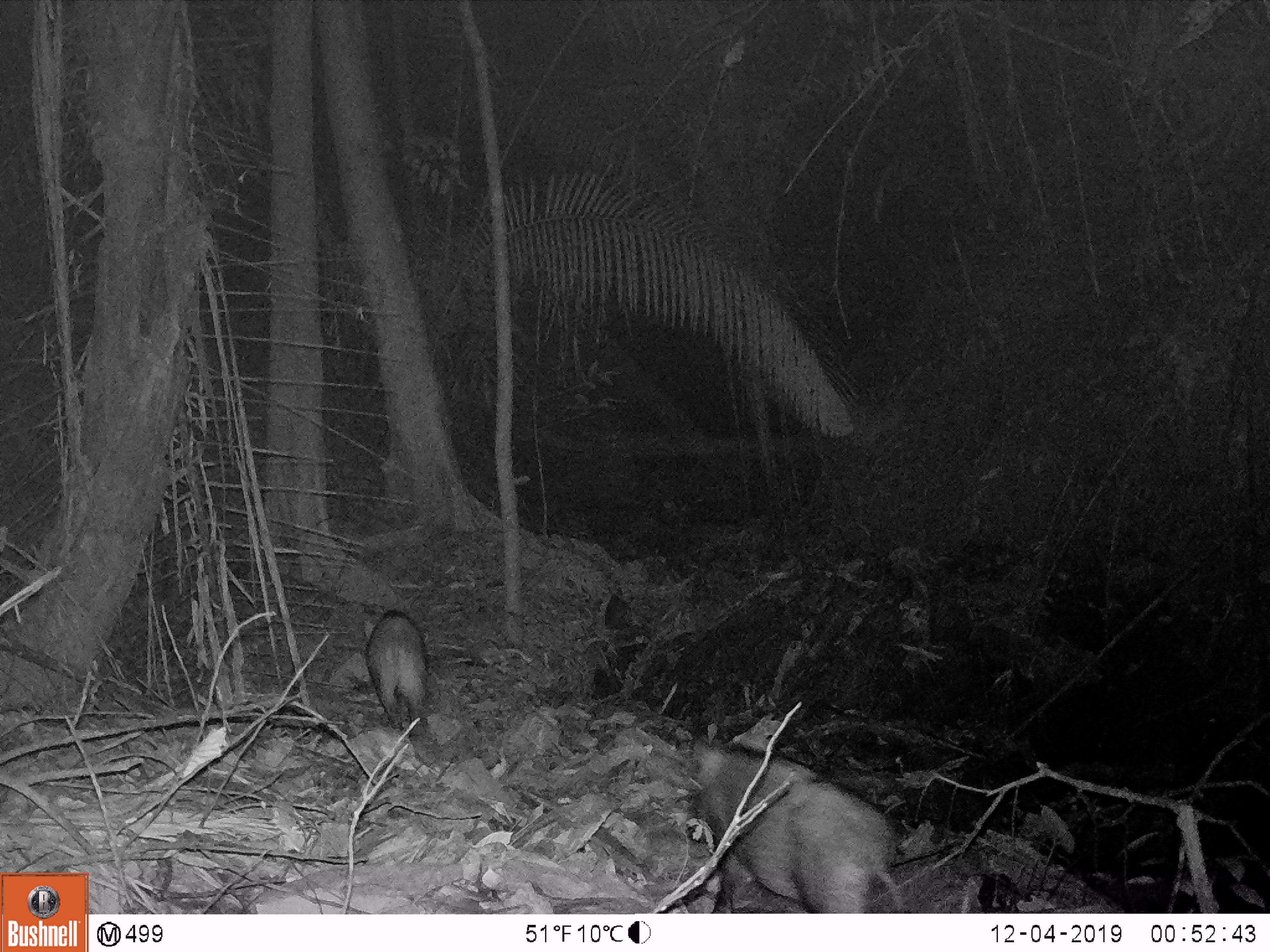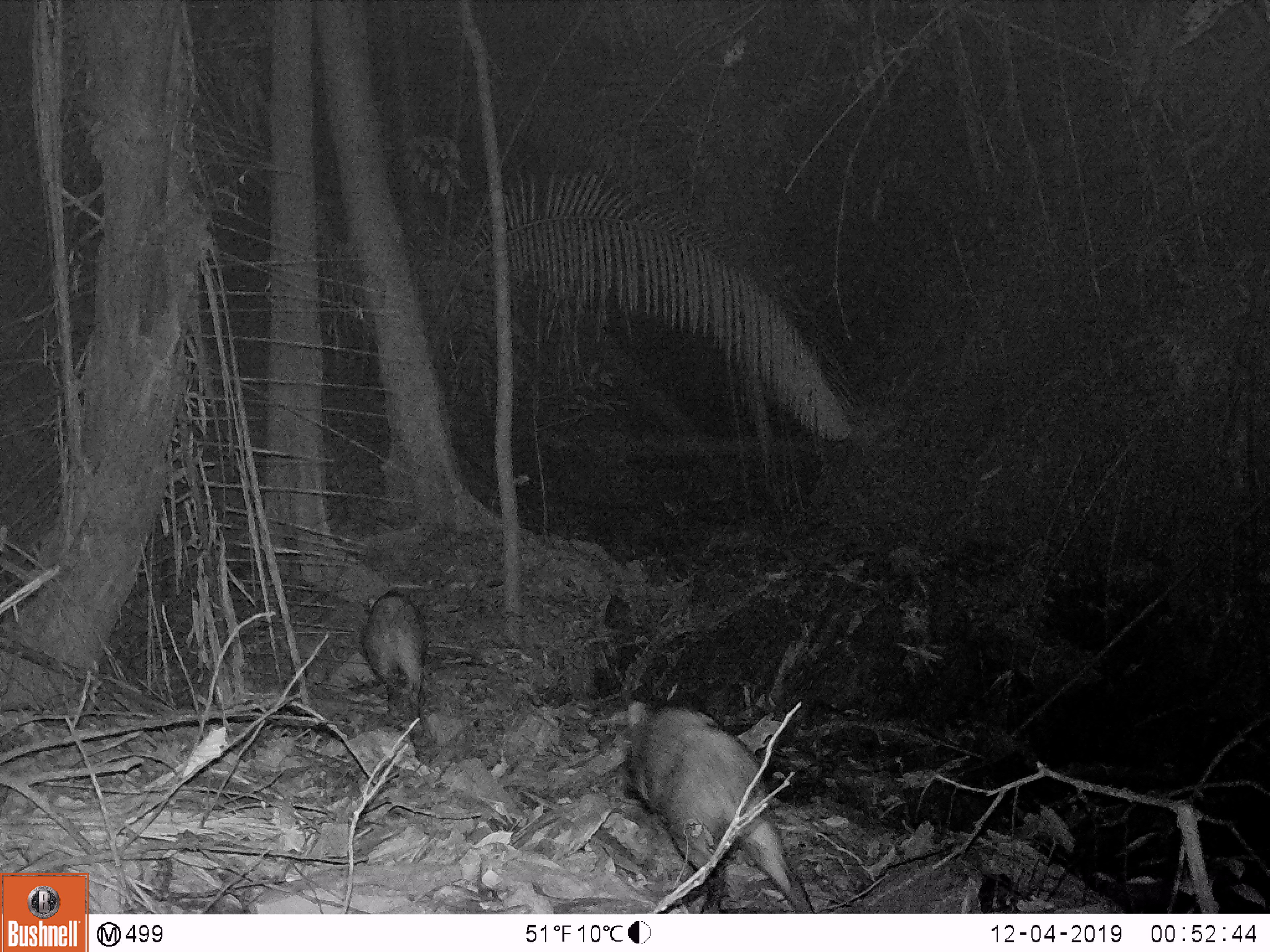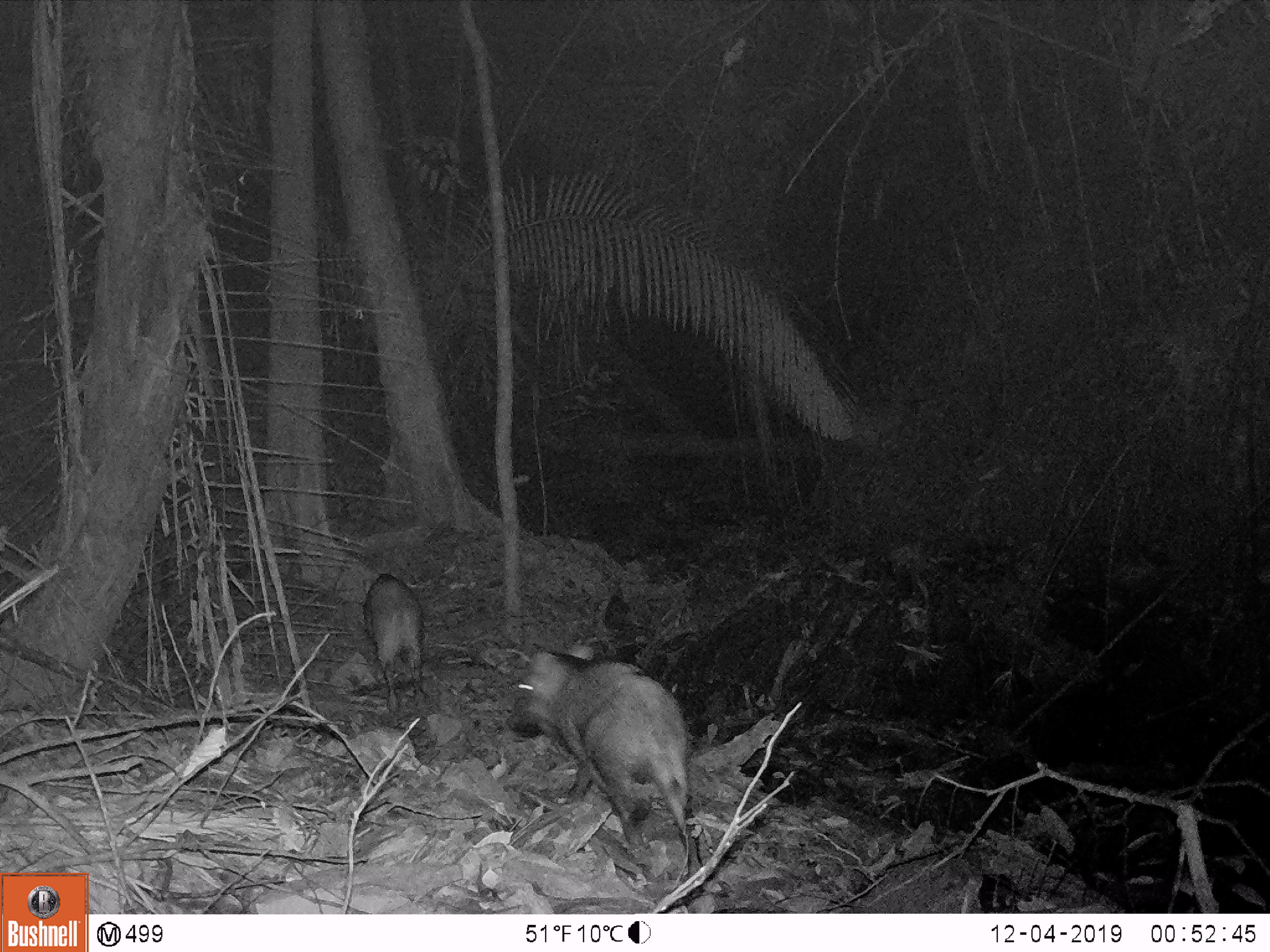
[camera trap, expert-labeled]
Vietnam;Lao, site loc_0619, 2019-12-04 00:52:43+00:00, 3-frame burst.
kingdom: Animalia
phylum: Chordata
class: Mammalia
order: Artiodactyla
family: Suidae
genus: Sus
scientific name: Sus scrofa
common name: eurasian wild pig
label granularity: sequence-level